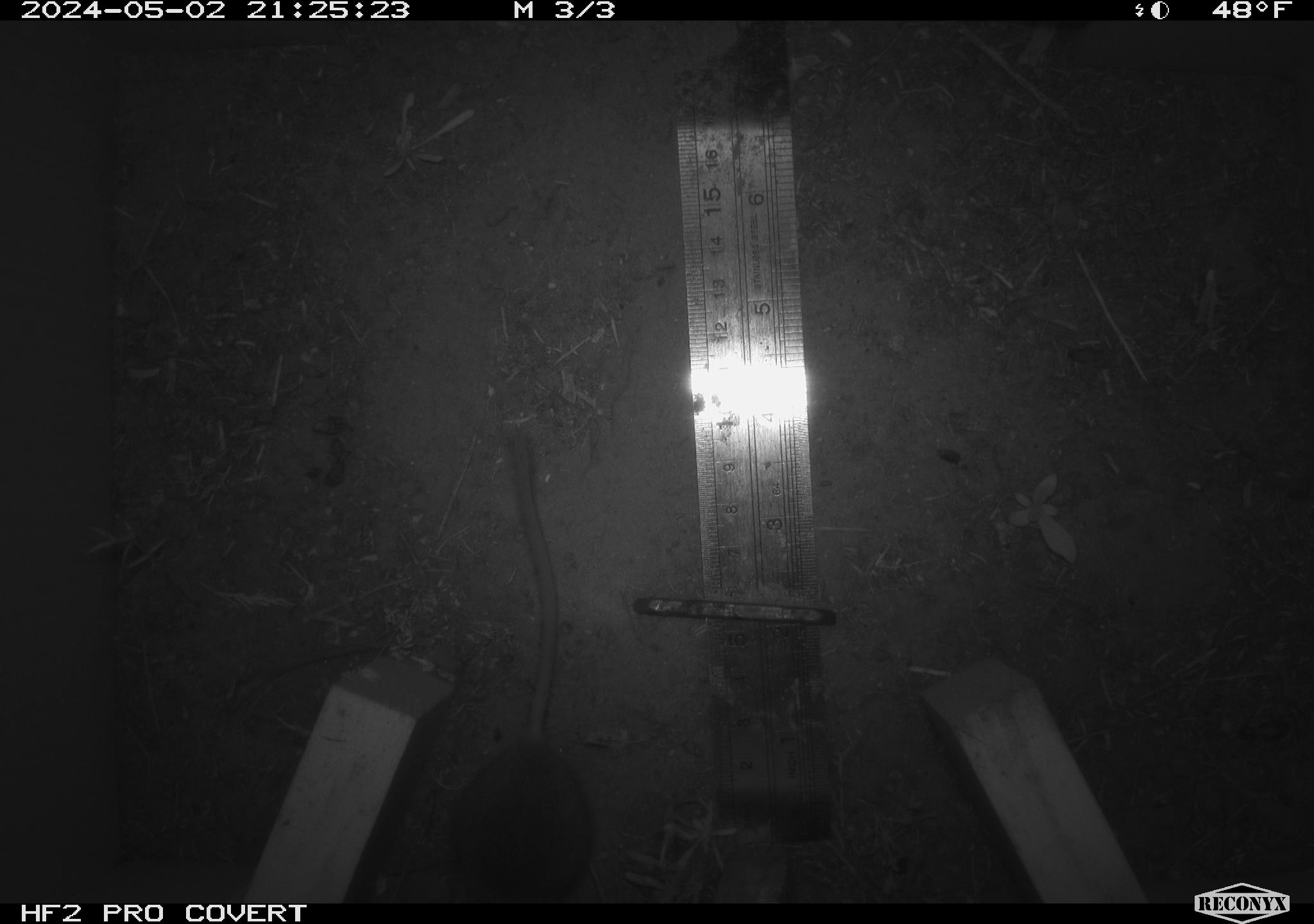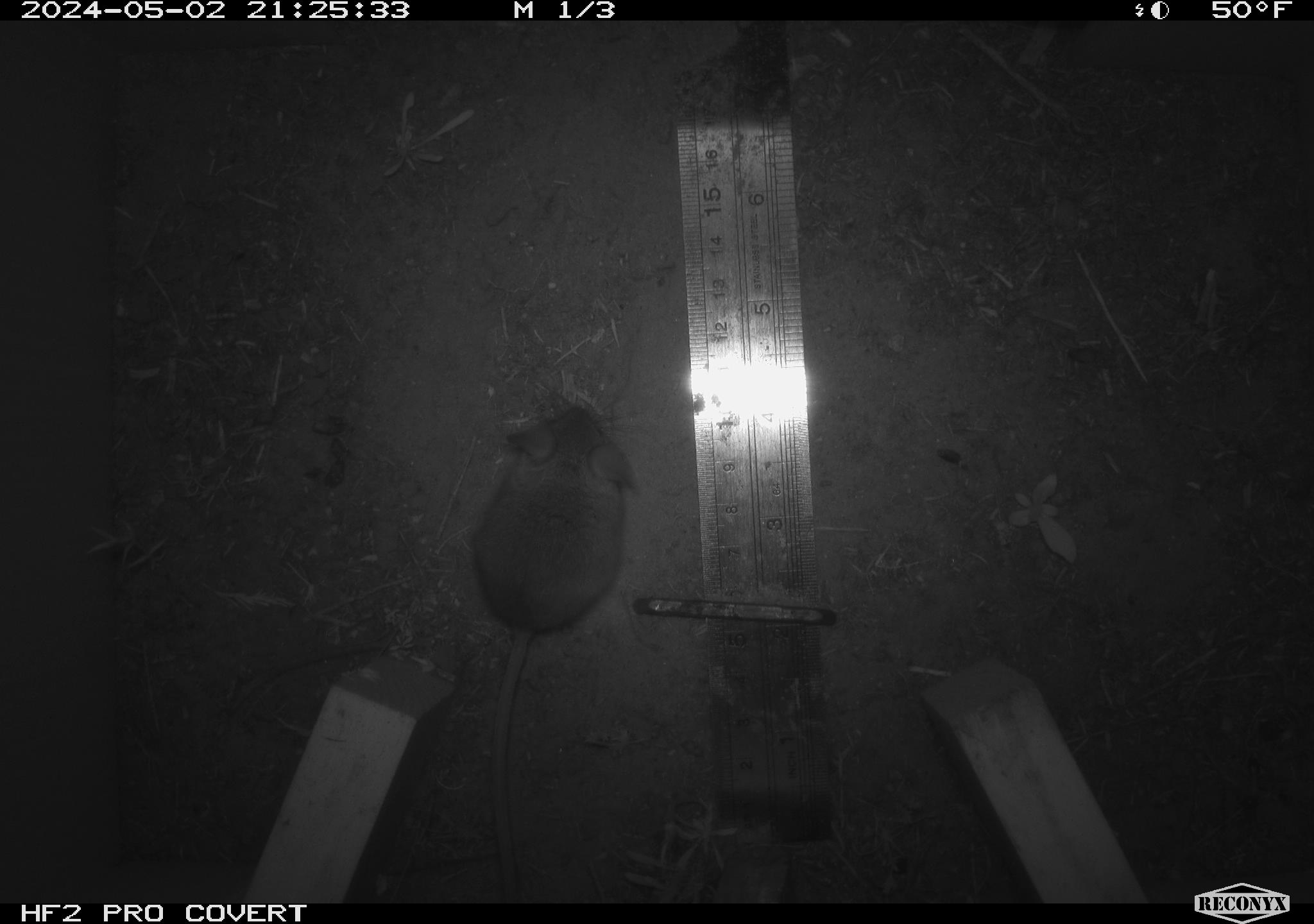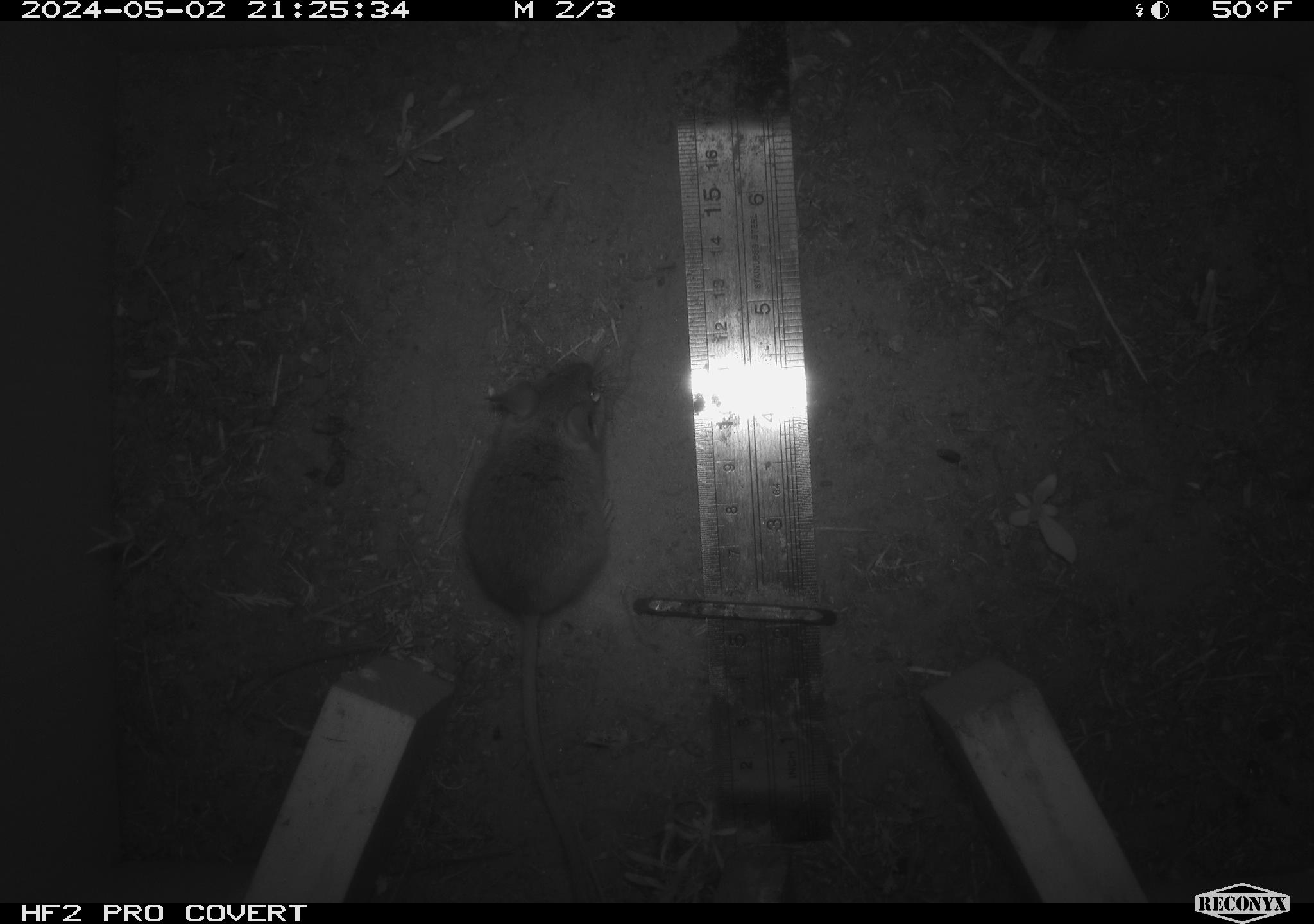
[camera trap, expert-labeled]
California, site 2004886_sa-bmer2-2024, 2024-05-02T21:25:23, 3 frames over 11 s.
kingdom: Animalia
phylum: Chordata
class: Mammalia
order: Rodentia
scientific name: Rodentia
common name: mouse species